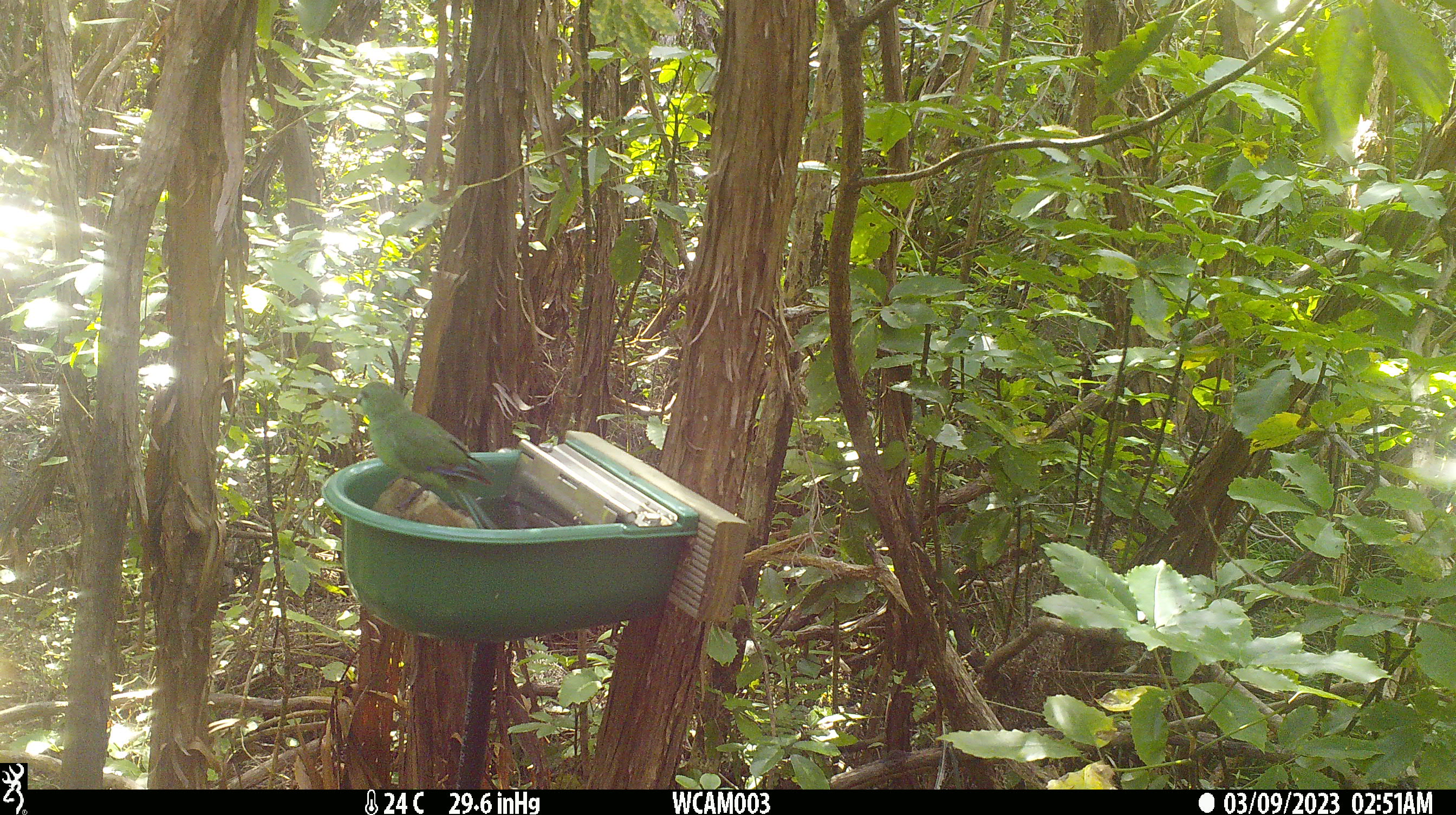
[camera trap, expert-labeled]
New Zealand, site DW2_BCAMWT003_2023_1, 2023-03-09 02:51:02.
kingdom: Animalia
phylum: Chordata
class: Aves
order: Psittaciformes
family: Psittaculidae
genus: Cyanoramphus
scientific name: Cyanoramphus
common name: parakeet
Parakeet (Cyanoramphus).